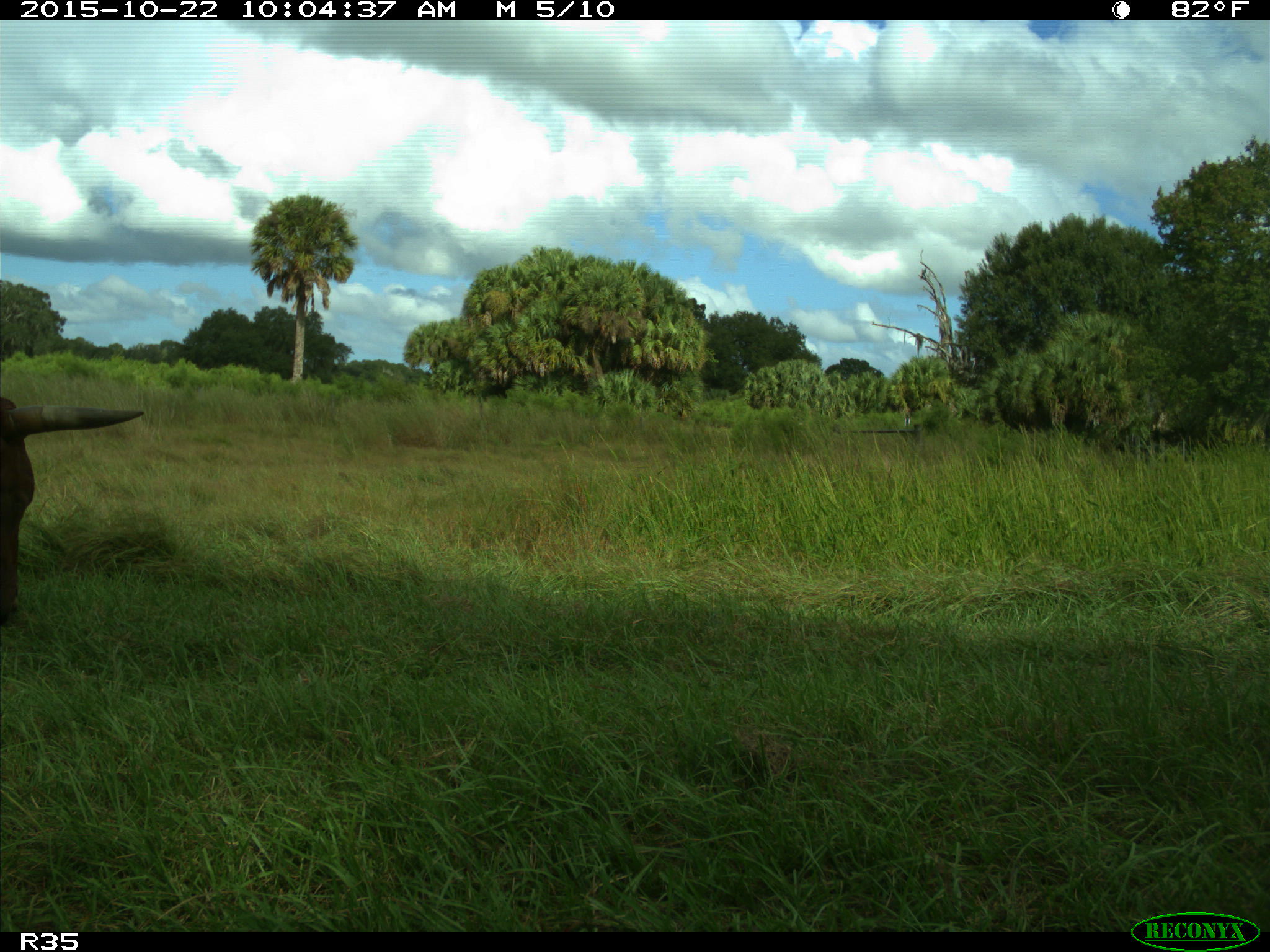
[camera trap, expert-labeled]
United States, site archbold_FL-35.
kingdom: Animalia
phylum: Chordata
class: Mammalia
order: Artiodactyla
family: Bovidae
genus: Bos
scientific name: Bos taurus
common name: domestic cow